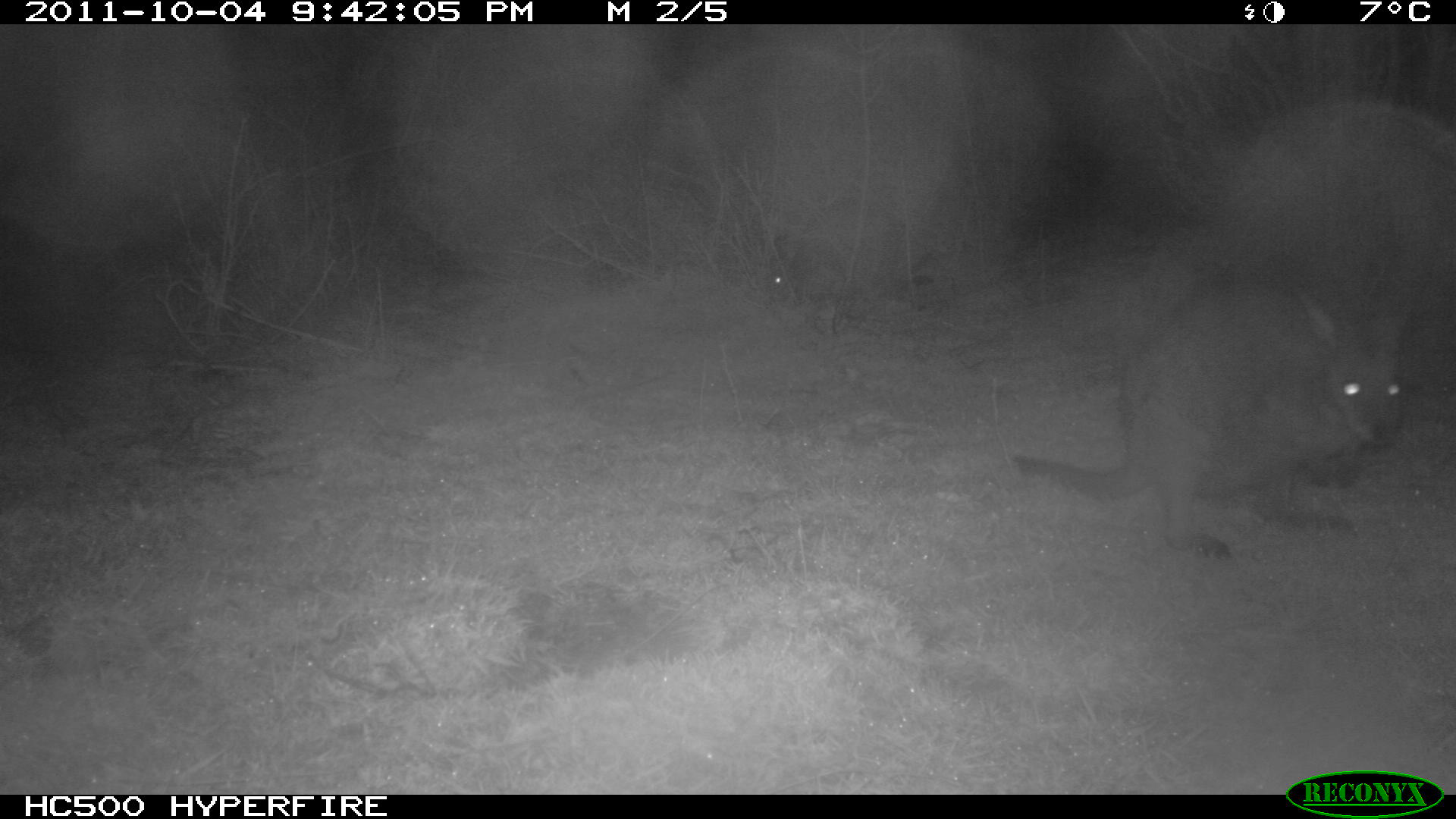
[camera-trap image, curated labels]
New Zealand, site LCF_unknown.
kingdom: Animalia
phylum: Chordata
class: Mammalia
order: Diprotodontia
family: Macropodidae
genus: Notamacropus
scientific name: Notamacropus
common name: wallaby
Wallaby (Notamacropus).